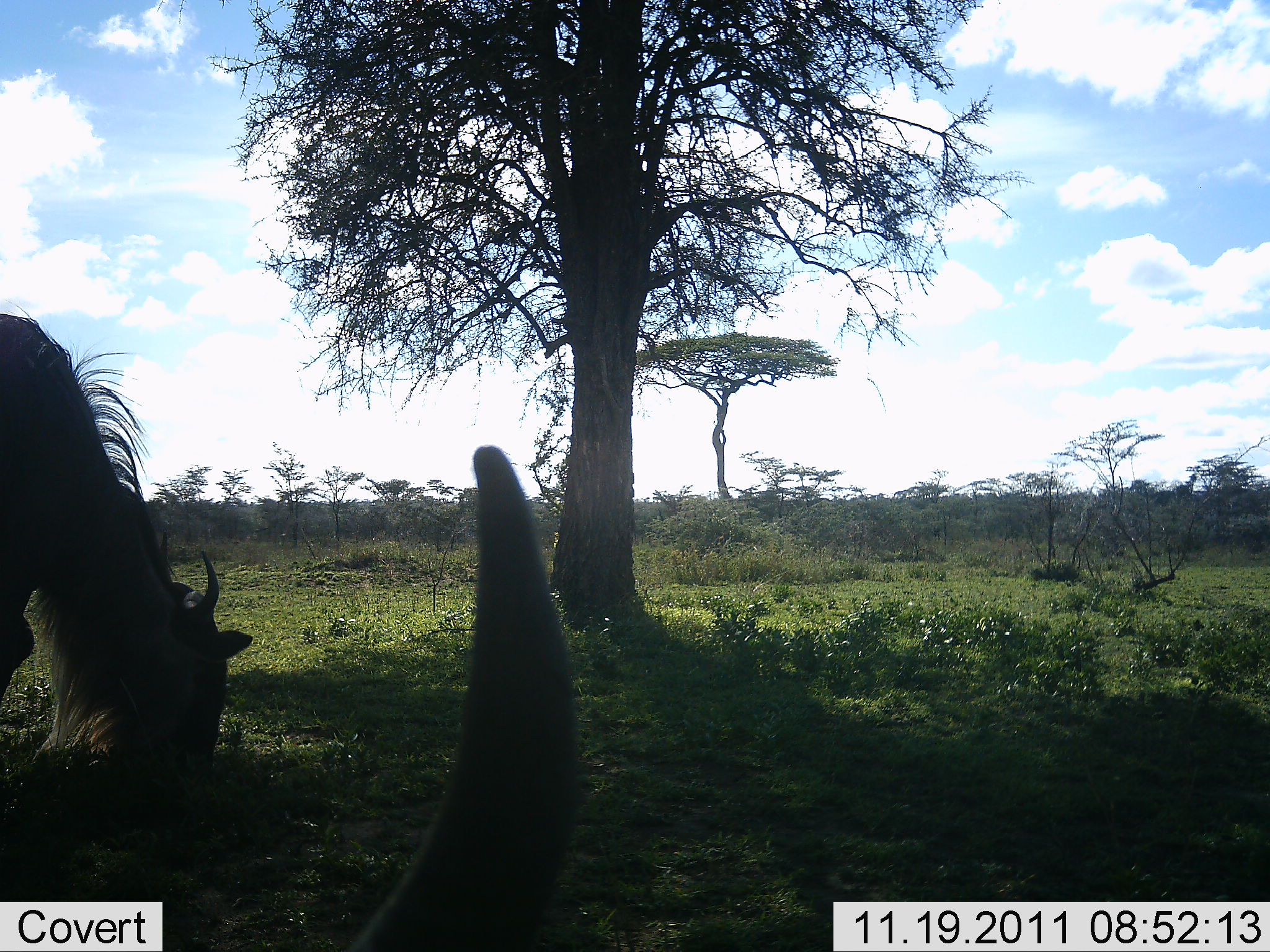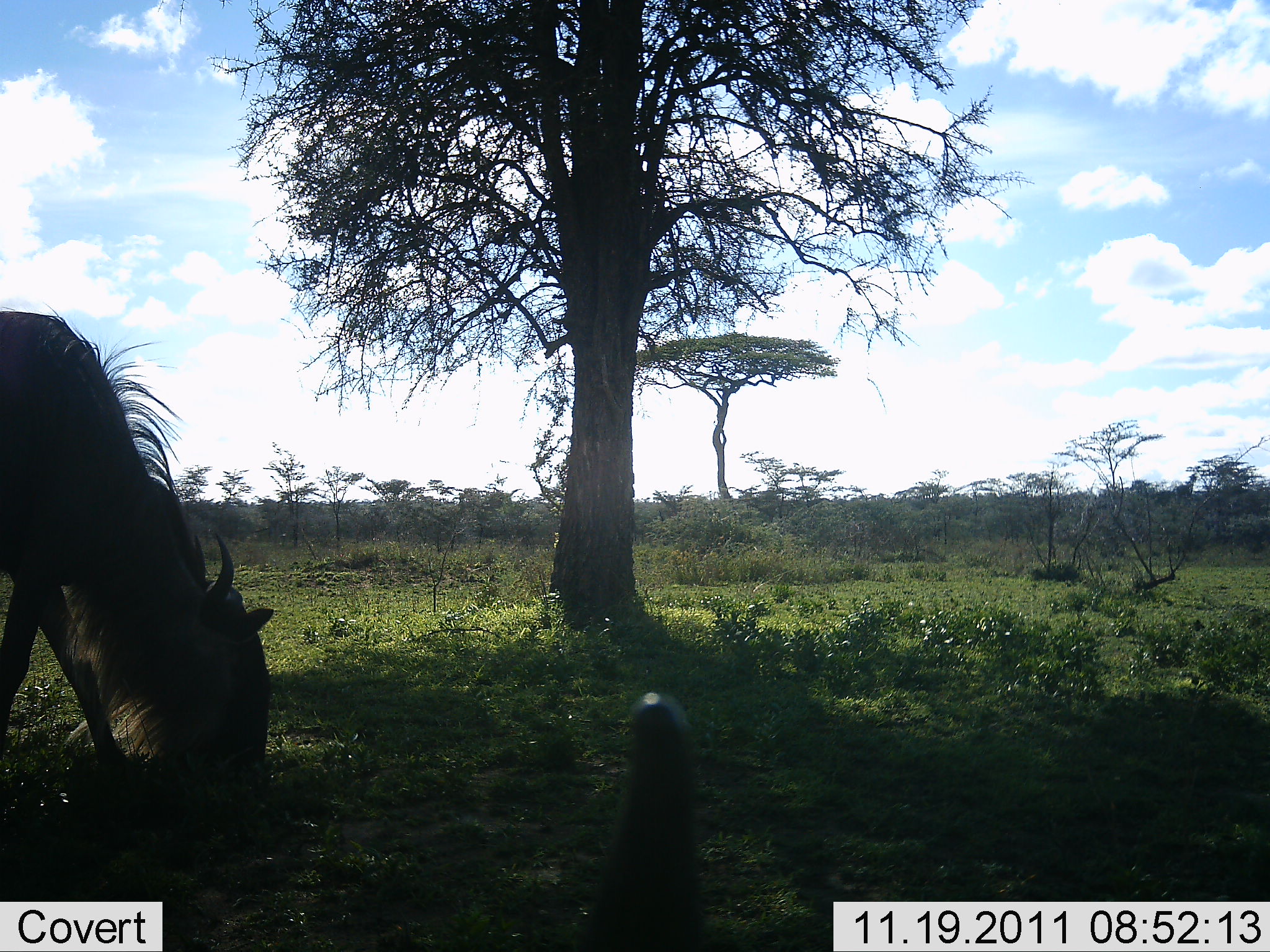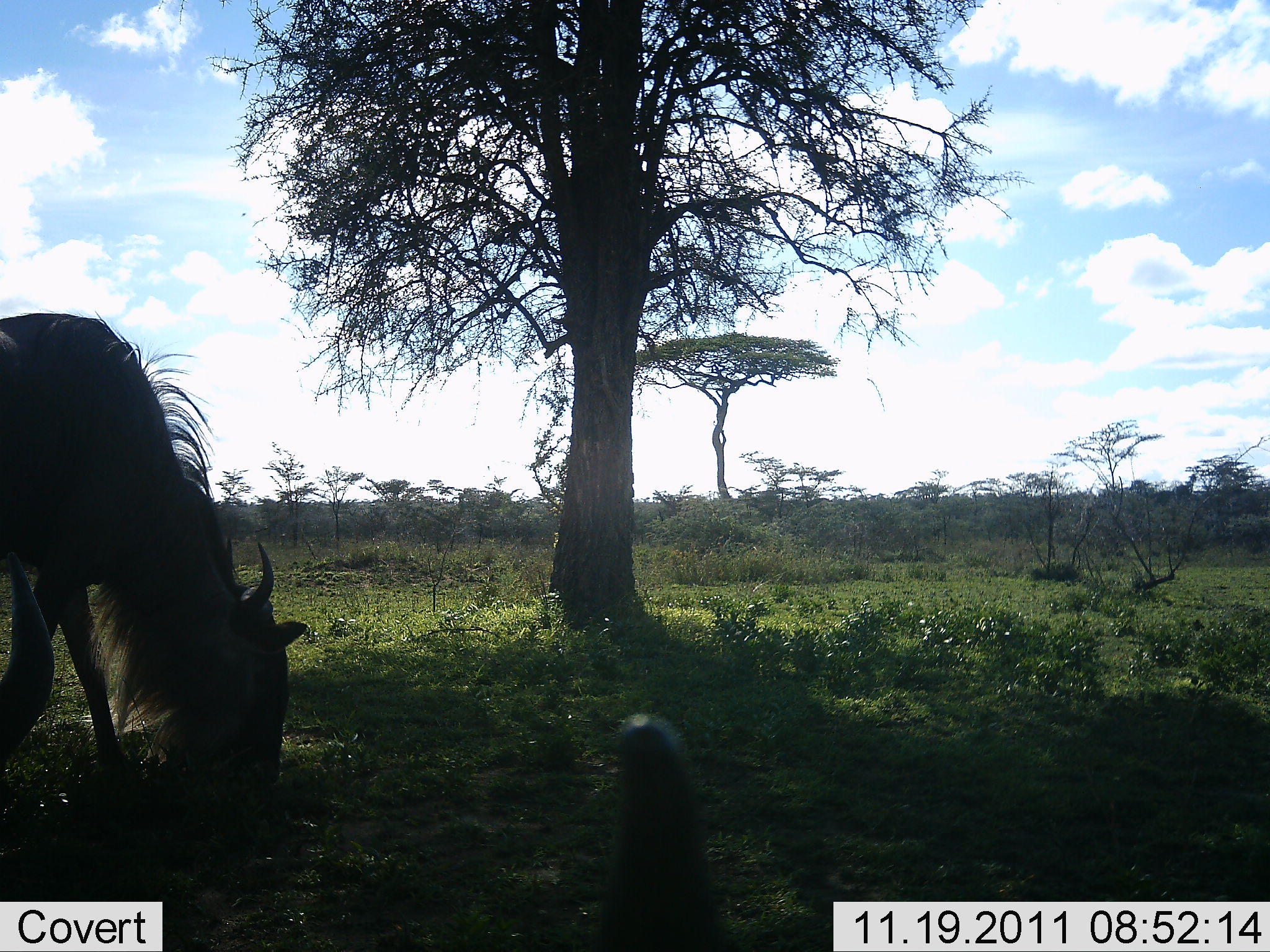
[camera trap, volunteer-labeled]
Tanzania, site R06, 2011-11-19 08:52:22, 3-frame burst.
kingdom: Animalia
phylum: Chordata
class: Mammalia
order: Artiodactyla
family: Bovidae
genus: Connochaetes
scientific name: Connochaetes taurinus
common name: blue wildebeest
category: wildebeest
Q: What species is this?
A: Wildebeest (blue wildebeest) (Connochaetes taurinus).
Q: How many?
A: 2.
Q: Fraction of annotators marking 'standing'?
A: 7%.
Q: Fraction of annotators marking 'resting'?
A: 21%.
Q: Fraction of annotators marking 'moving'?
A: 7%.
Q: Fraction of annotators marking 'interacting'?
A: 0%.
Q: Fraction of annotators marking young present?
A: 0%.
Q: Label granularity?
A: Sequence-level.